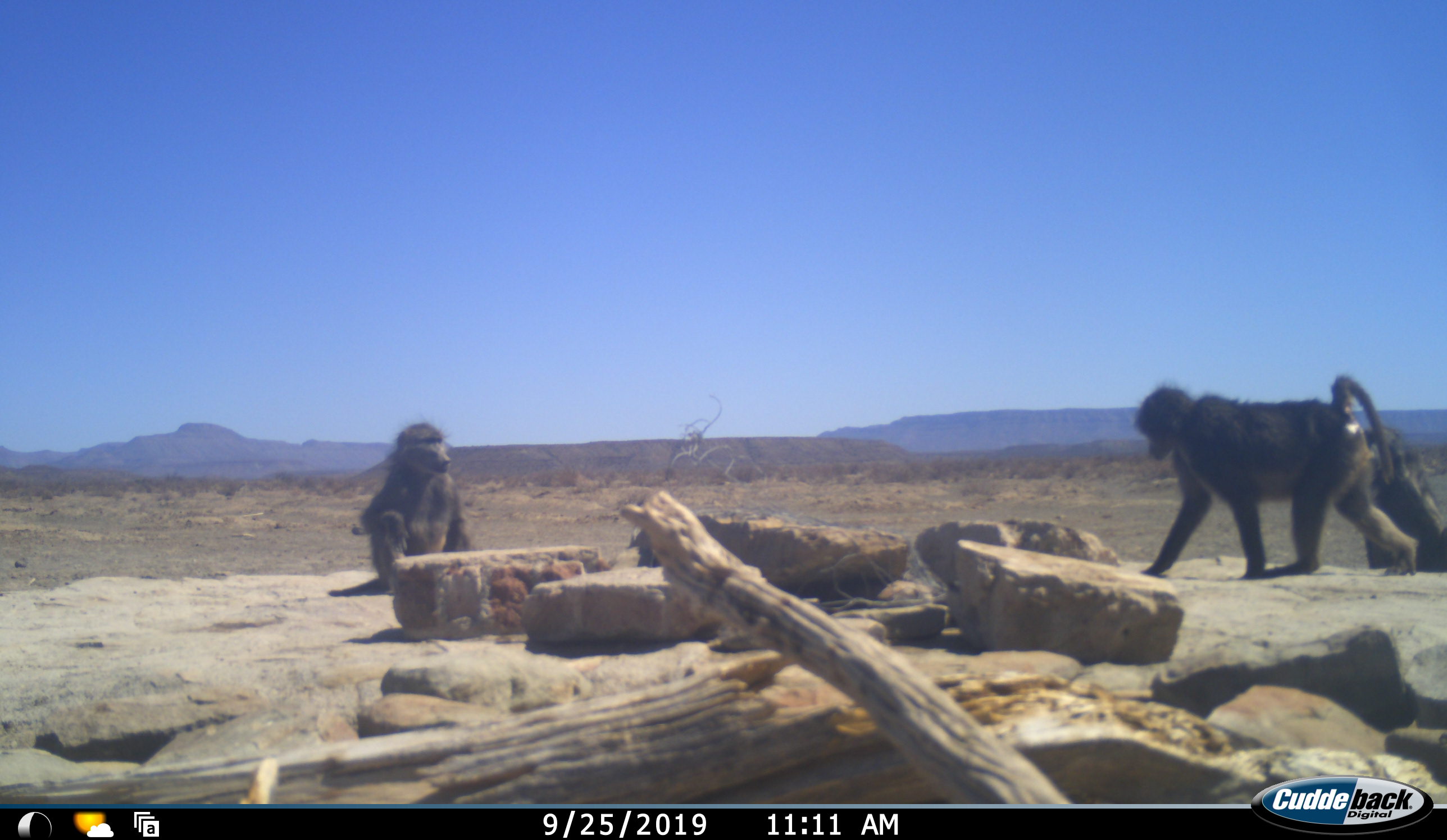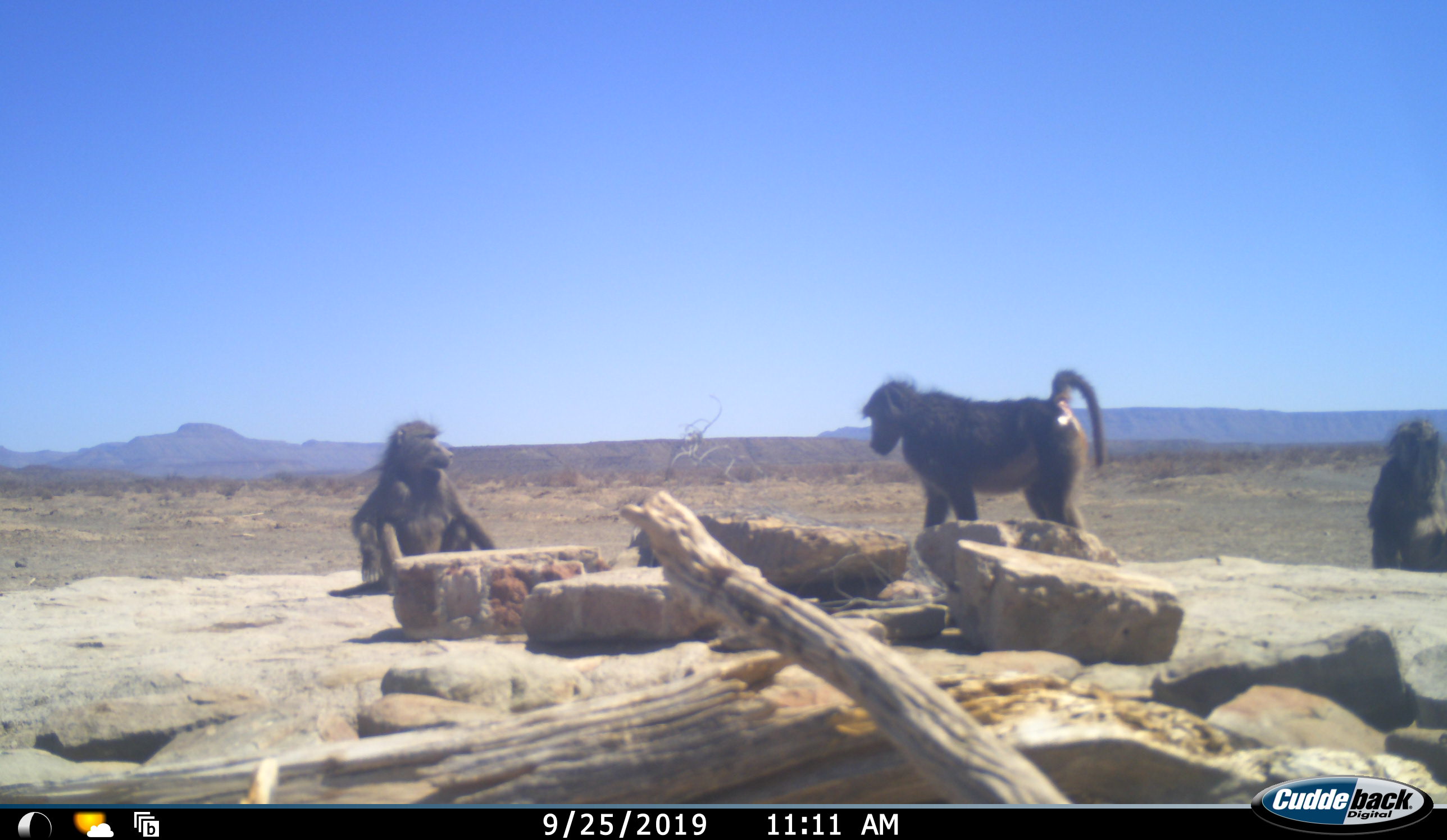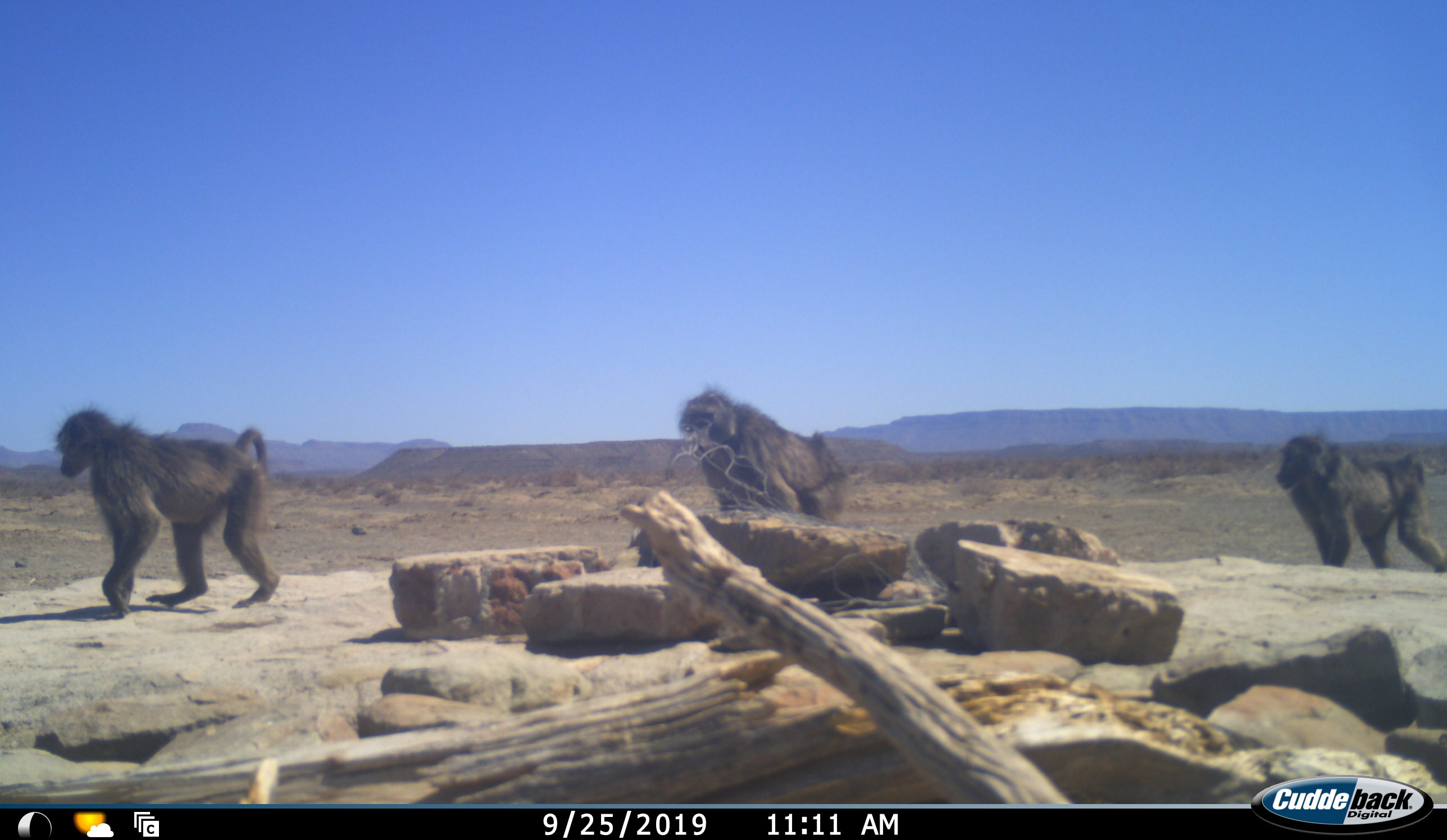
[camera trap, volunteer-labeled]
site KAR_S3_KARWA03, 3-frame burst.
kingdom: Animalia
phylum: Chordata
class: Mammalia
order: Primates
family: Cercopithecidae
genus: Papio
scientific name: Papio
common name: baboon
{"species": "baboon (Papio)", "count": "3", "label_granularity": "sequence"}